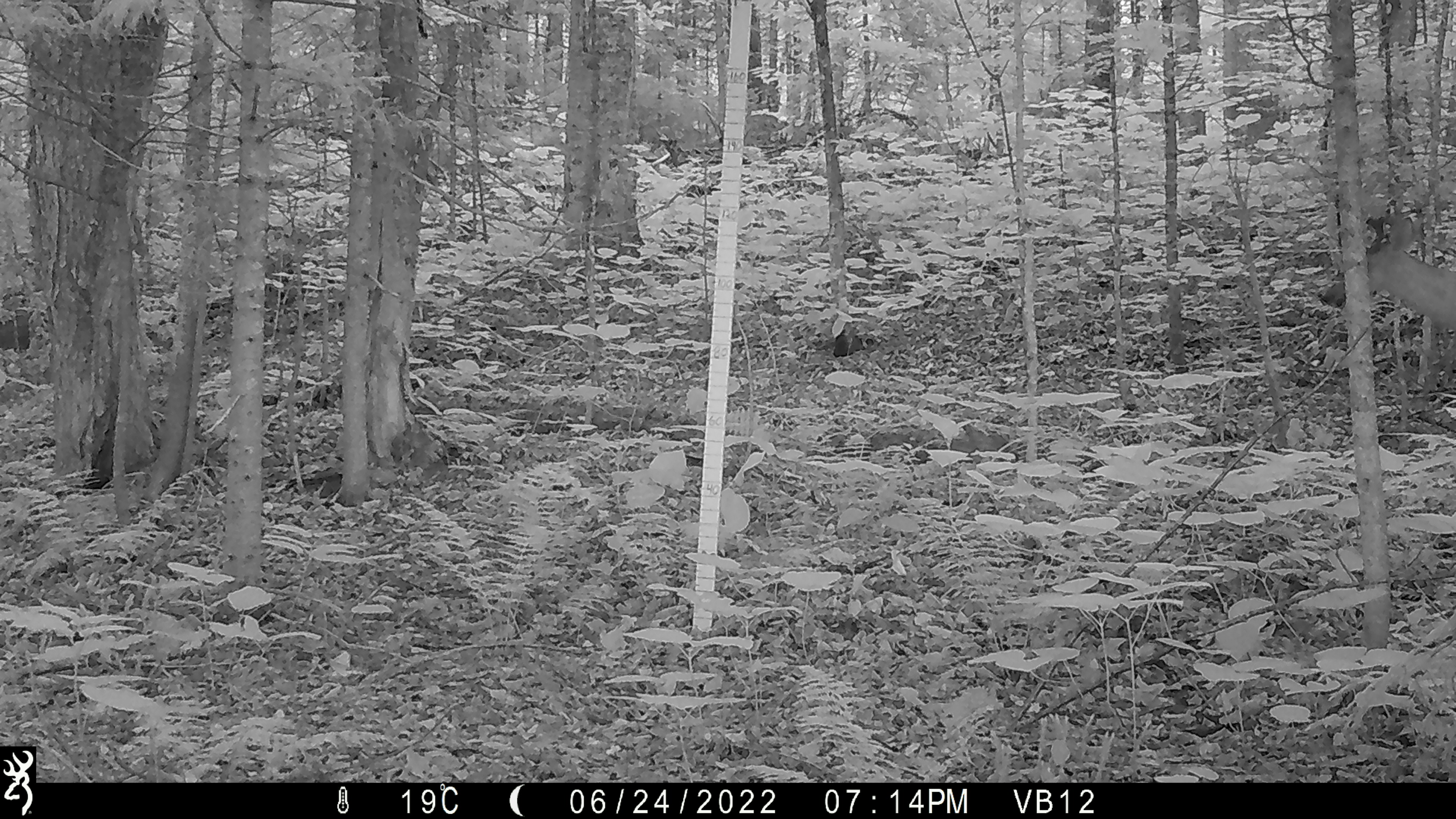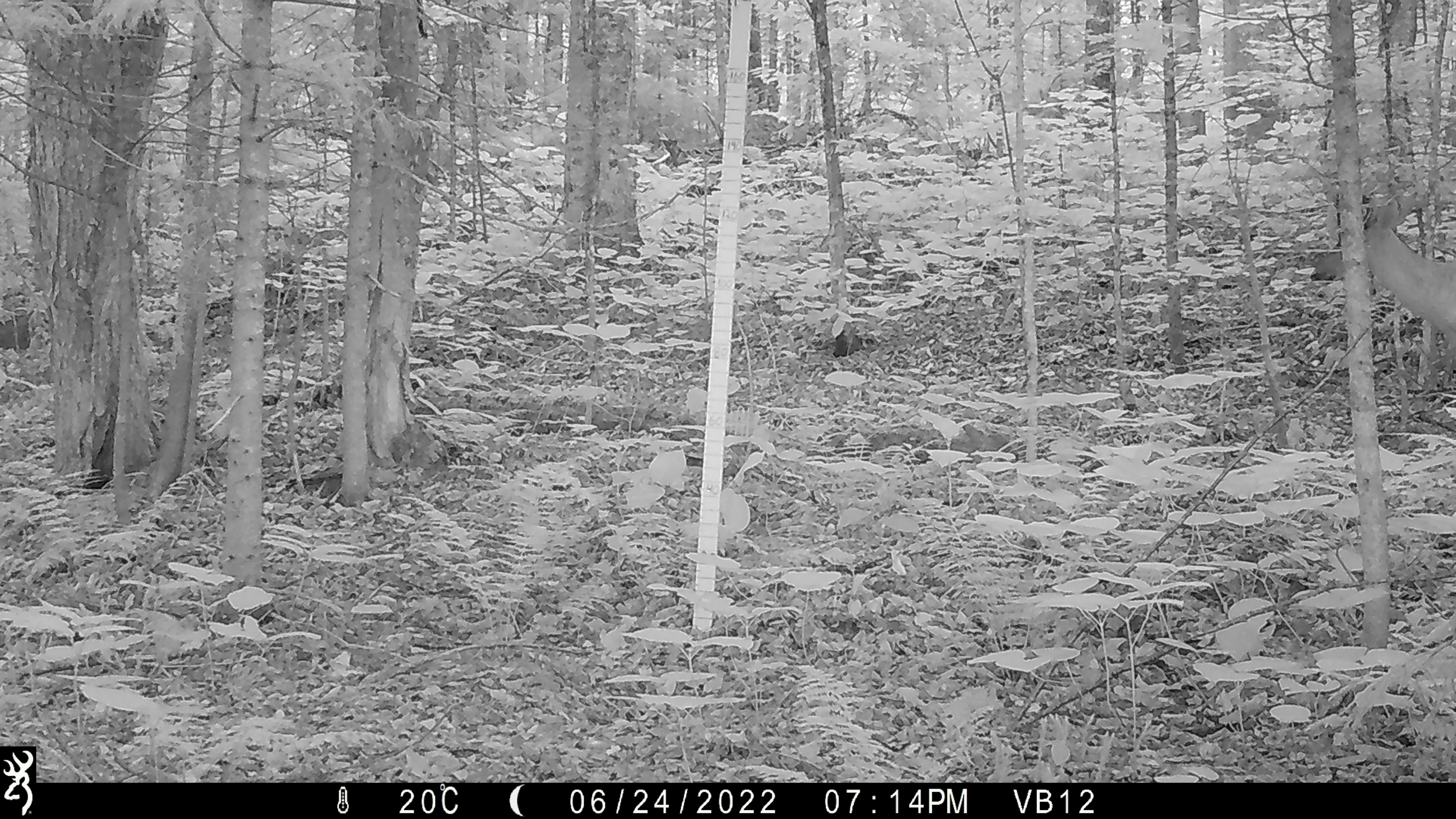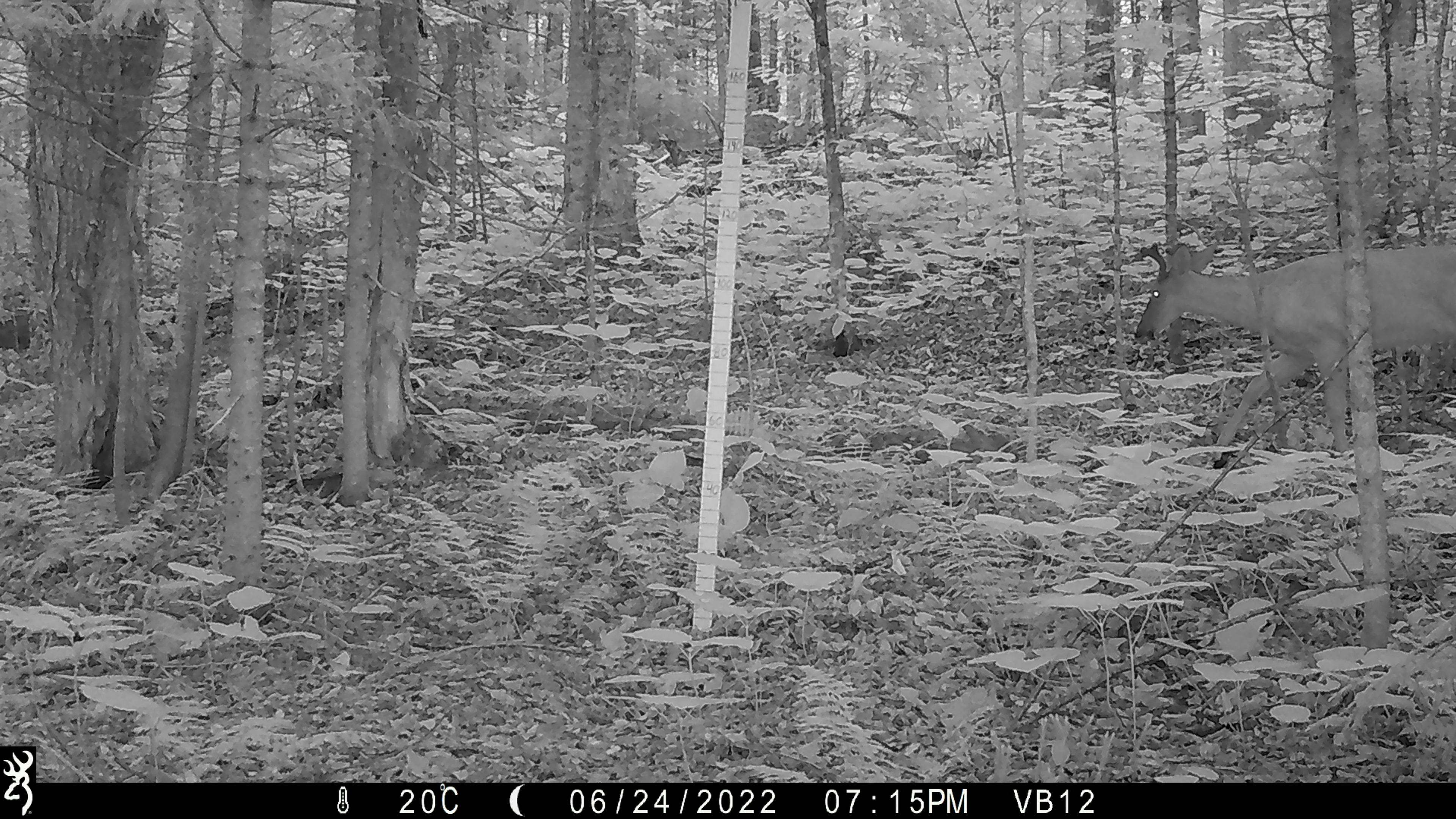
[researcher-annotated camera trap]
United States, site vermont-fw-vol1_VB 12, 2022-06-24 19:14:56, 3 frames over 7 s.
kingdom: Animalia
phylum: Chordata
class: Mammalia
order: Artiodactyla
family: Cervidae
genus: Odocoileus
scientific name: Odocoileus virginianus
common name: white-tailed deer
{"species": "white-tailed deer (Odocoileus virginianus)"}